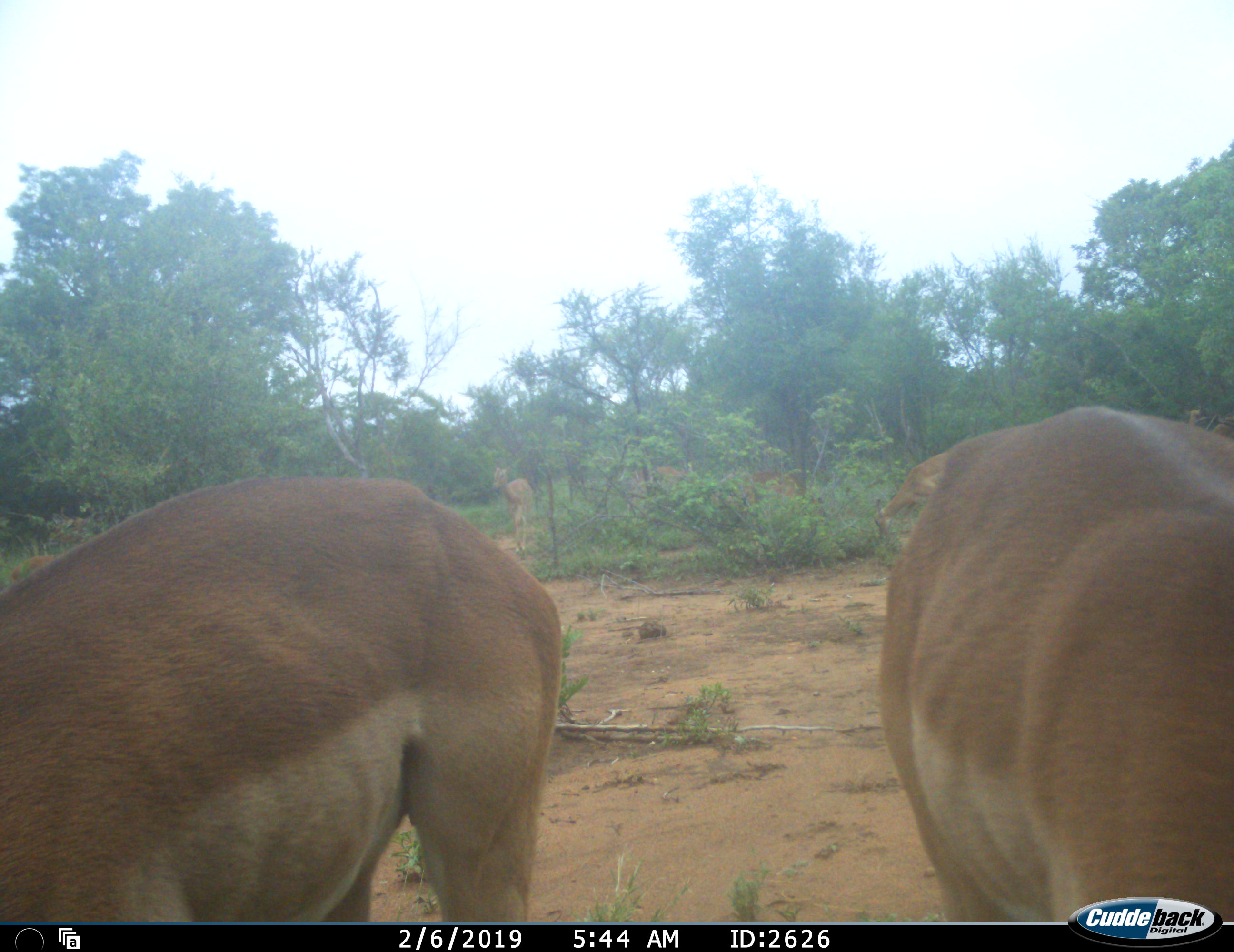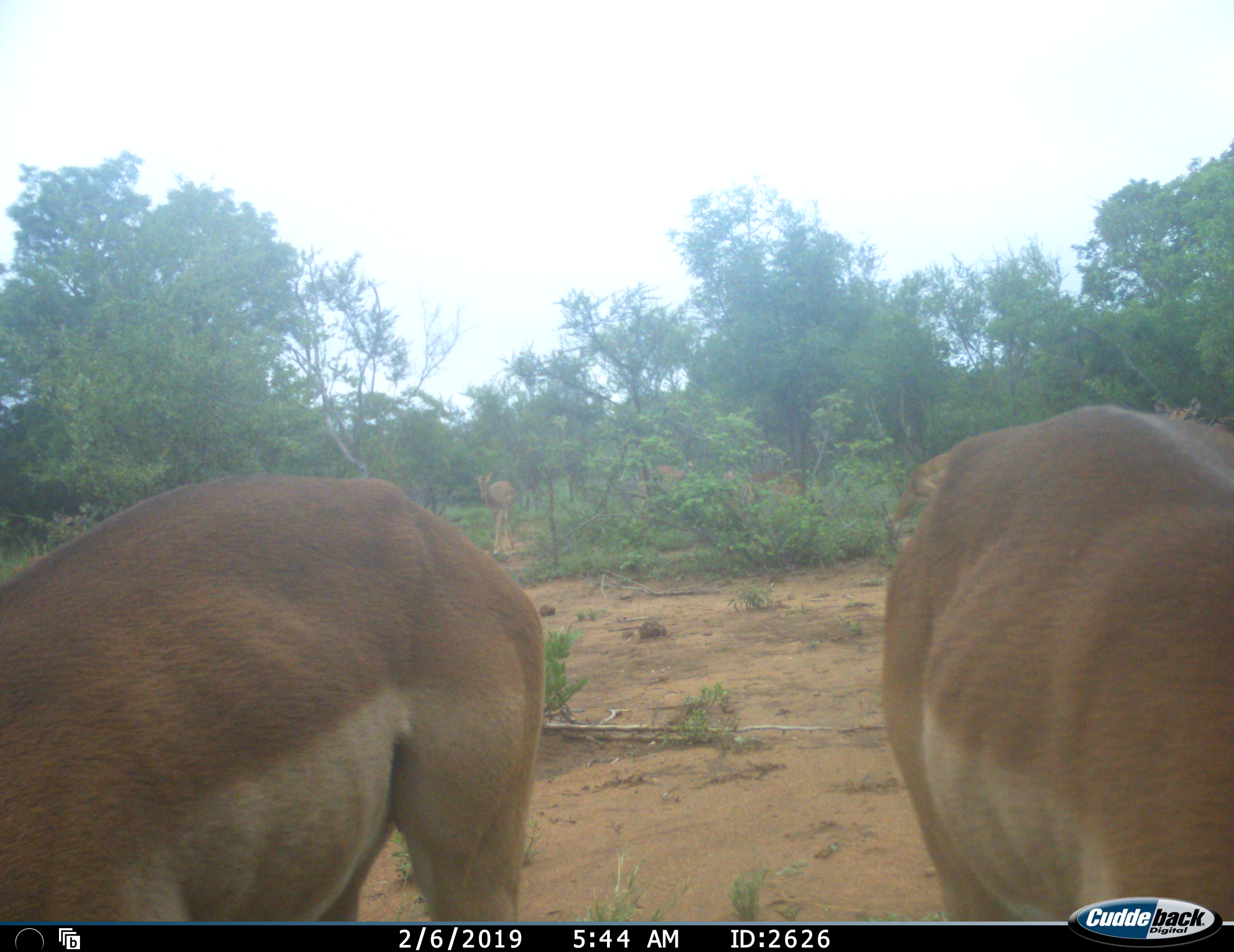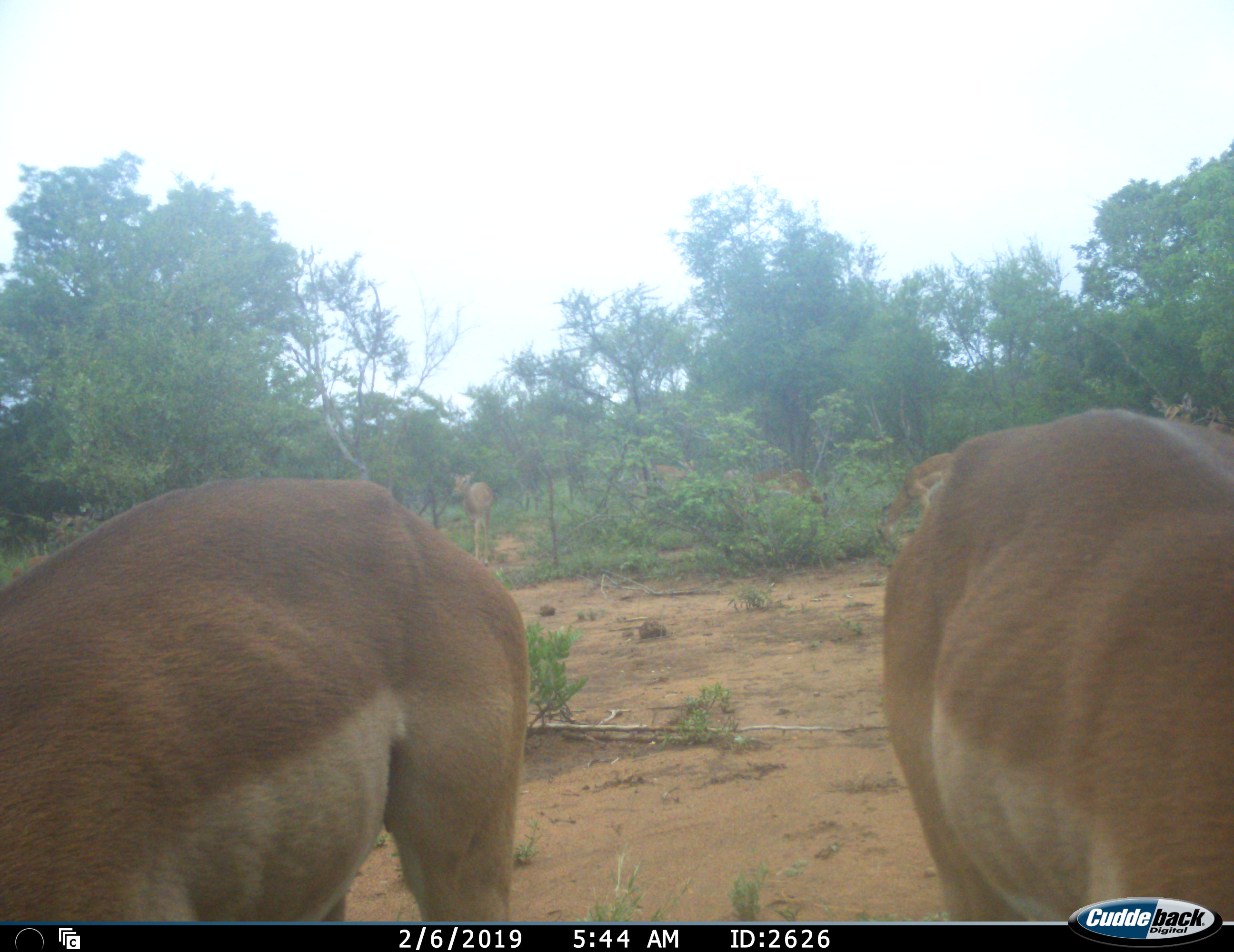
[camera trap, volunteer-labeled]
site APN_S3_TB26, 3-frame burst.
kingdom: Animalia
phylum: Chordata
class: Mammalia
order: Artiodactyla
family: Bovidae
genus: Aepyceros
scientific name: Aepyceros melampus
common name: impala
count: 7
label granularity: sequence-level